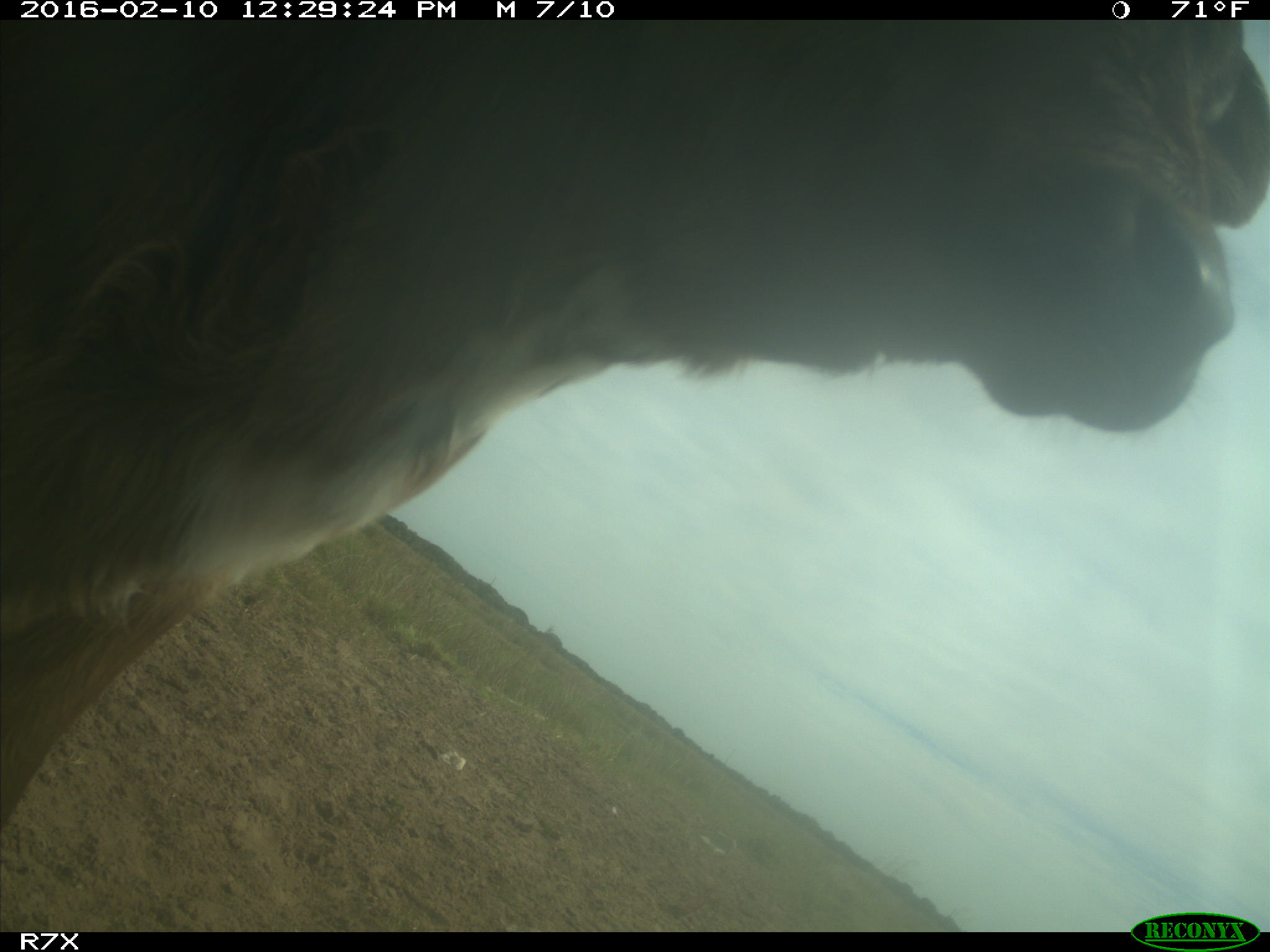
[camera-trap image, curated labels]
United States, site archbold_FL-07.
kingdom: Animalia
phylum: Chordata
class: Mammalia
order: Artiodactyla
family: Bovidae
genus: Bos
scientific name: Bos taurus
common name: domestic cow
Bos taurus (domestic cow).